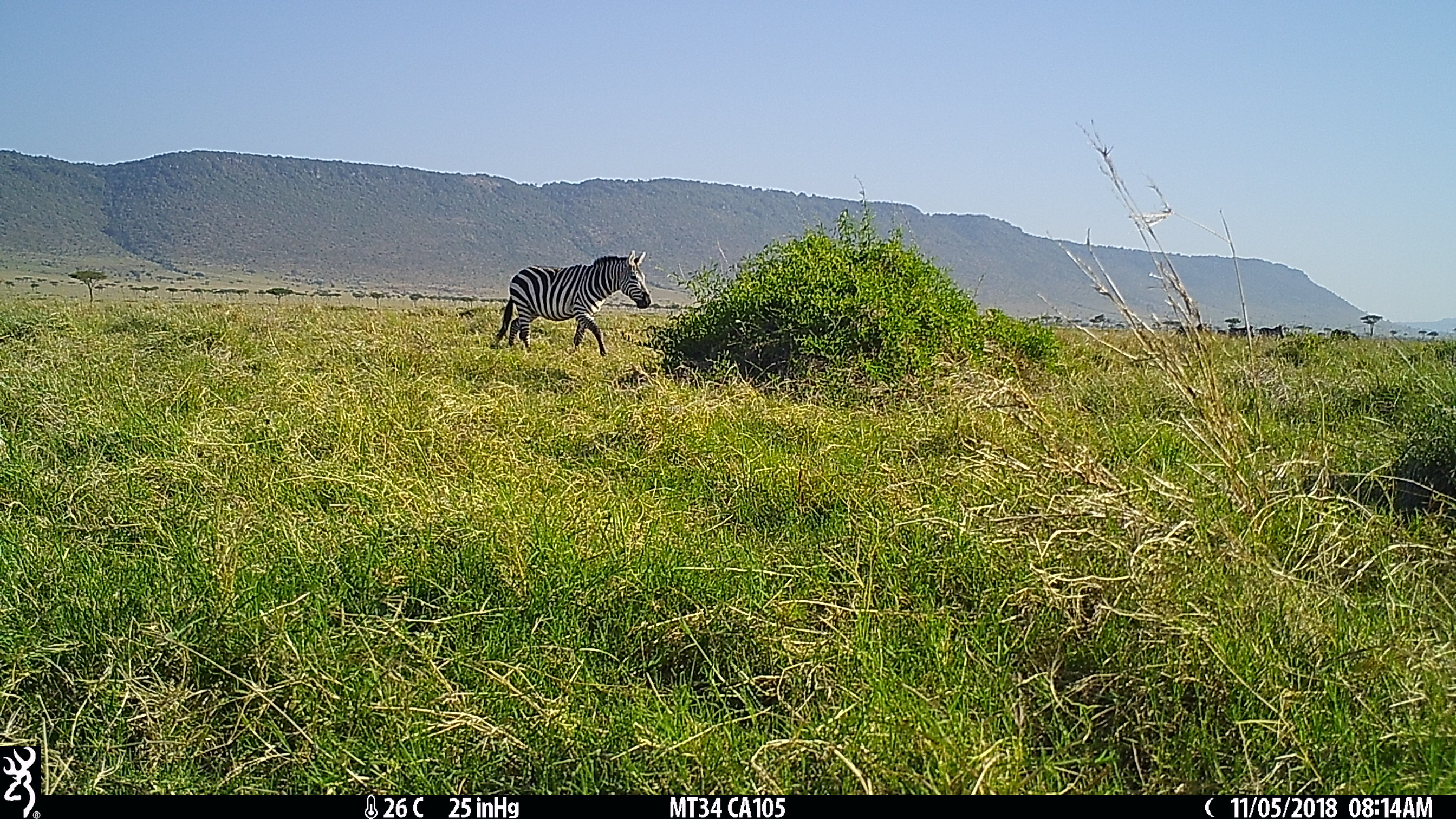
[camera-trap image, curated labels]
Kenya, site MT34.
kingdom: Animalia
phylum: Chordata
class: Mammalia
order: Perissodactyla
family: Equidae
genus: Equus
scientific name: Equus quagga burchellii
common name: burchell's zebra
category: zebra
Zebra (burchell's zebra) (Equus quagga burchellii).